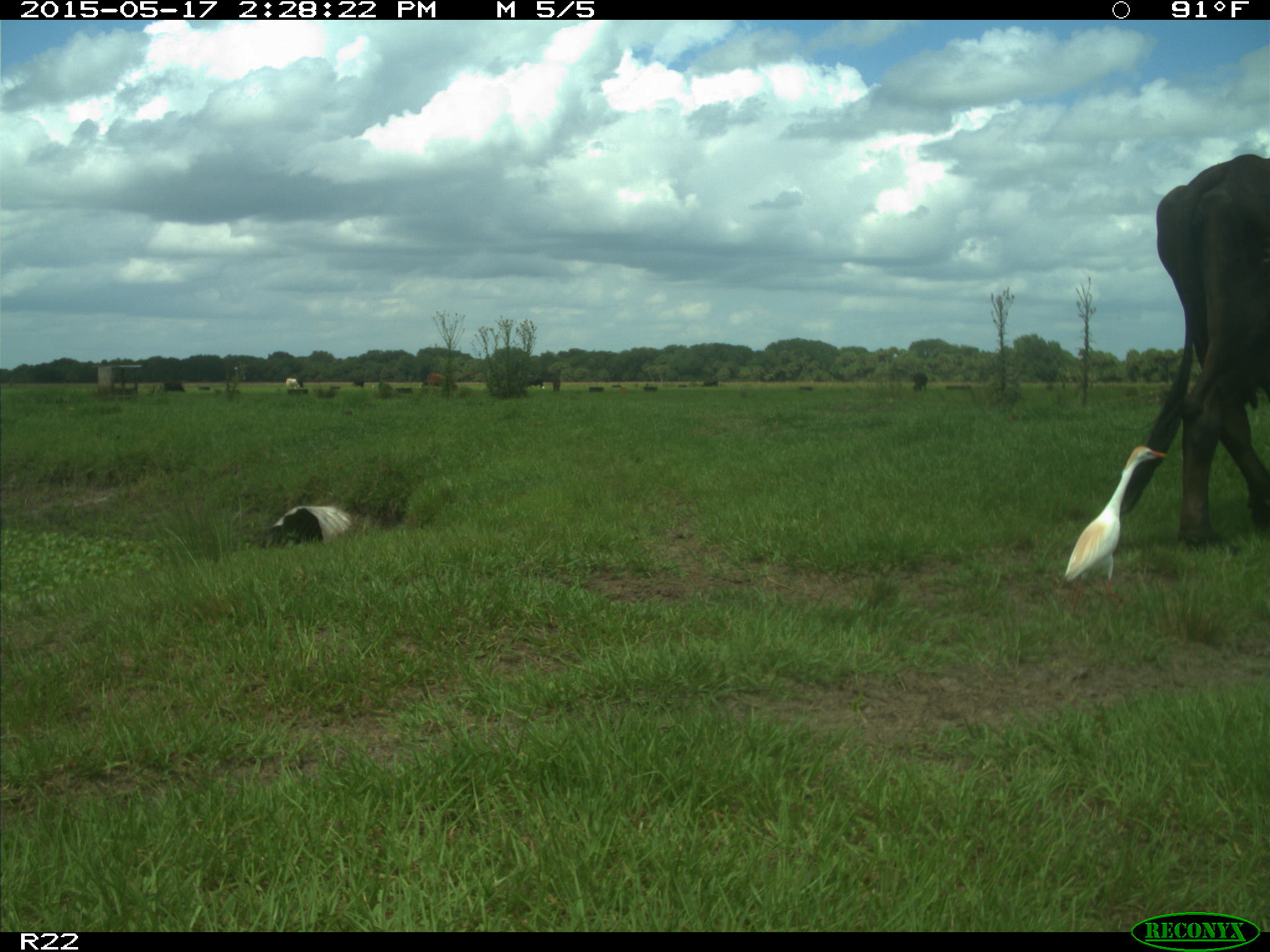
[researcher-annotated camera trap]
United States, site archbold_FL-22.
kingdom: Animalia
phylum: Chordata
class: Mammalia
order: Artiodactyla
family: Bovidae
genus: Bos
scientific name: Bos taurus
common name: domestic cow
Bos taurus (domestic cow).